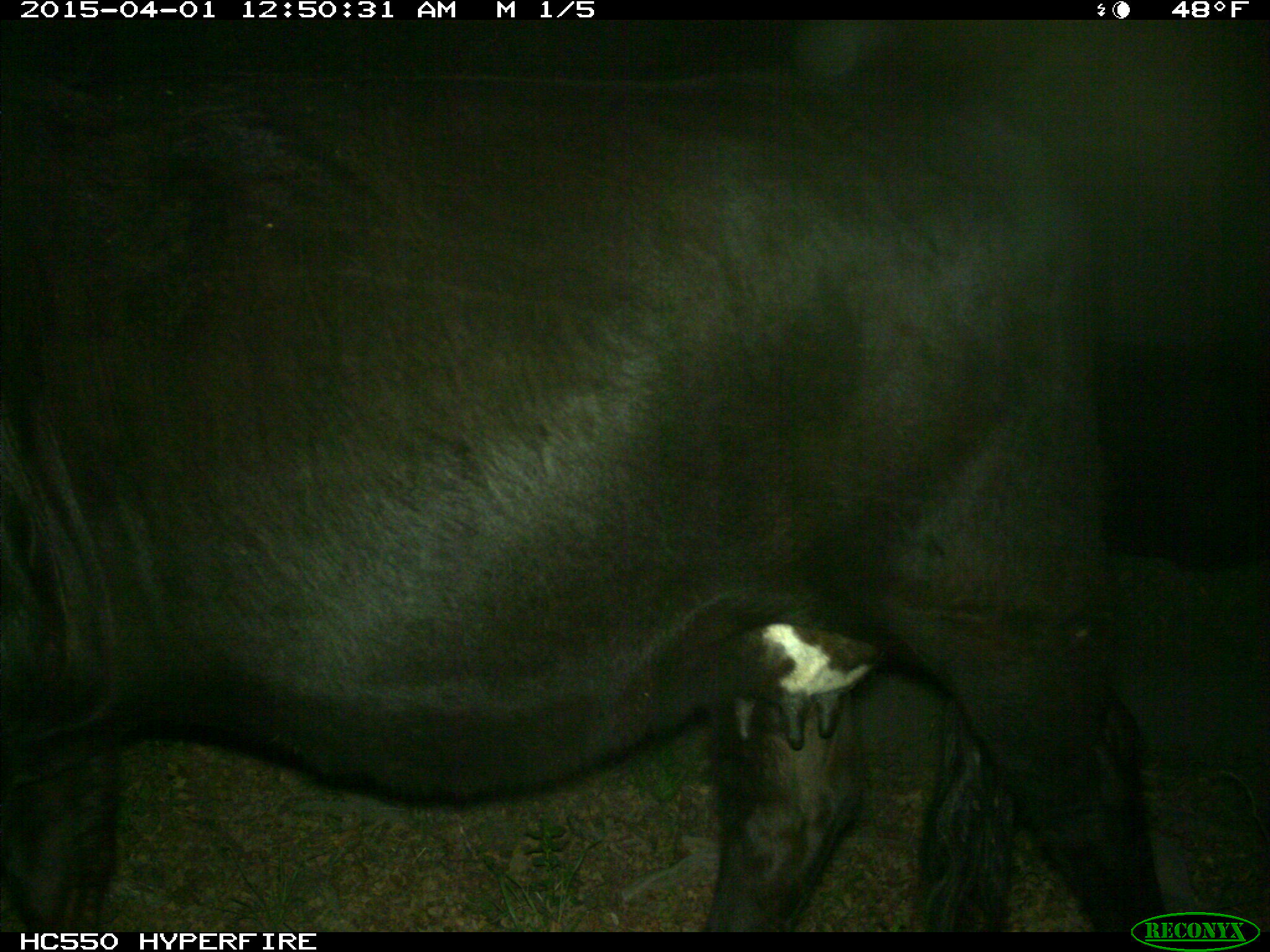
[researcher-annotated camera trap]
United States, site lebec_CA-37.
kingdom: Animalia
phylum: Chordata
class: Mammalia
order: Artiodactyla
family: Bovidae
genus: Bos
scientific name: Bos taurus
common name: domestic cow